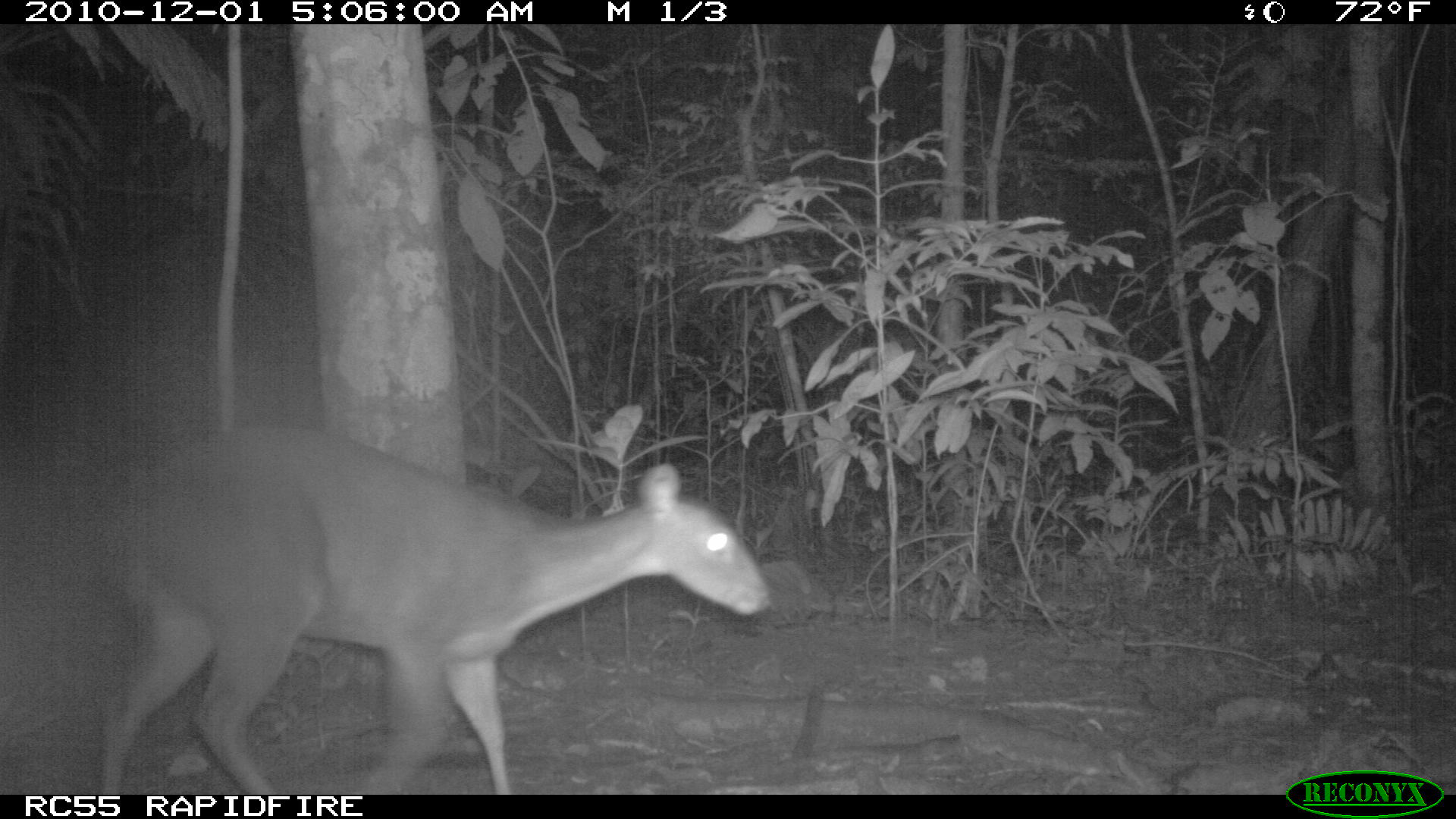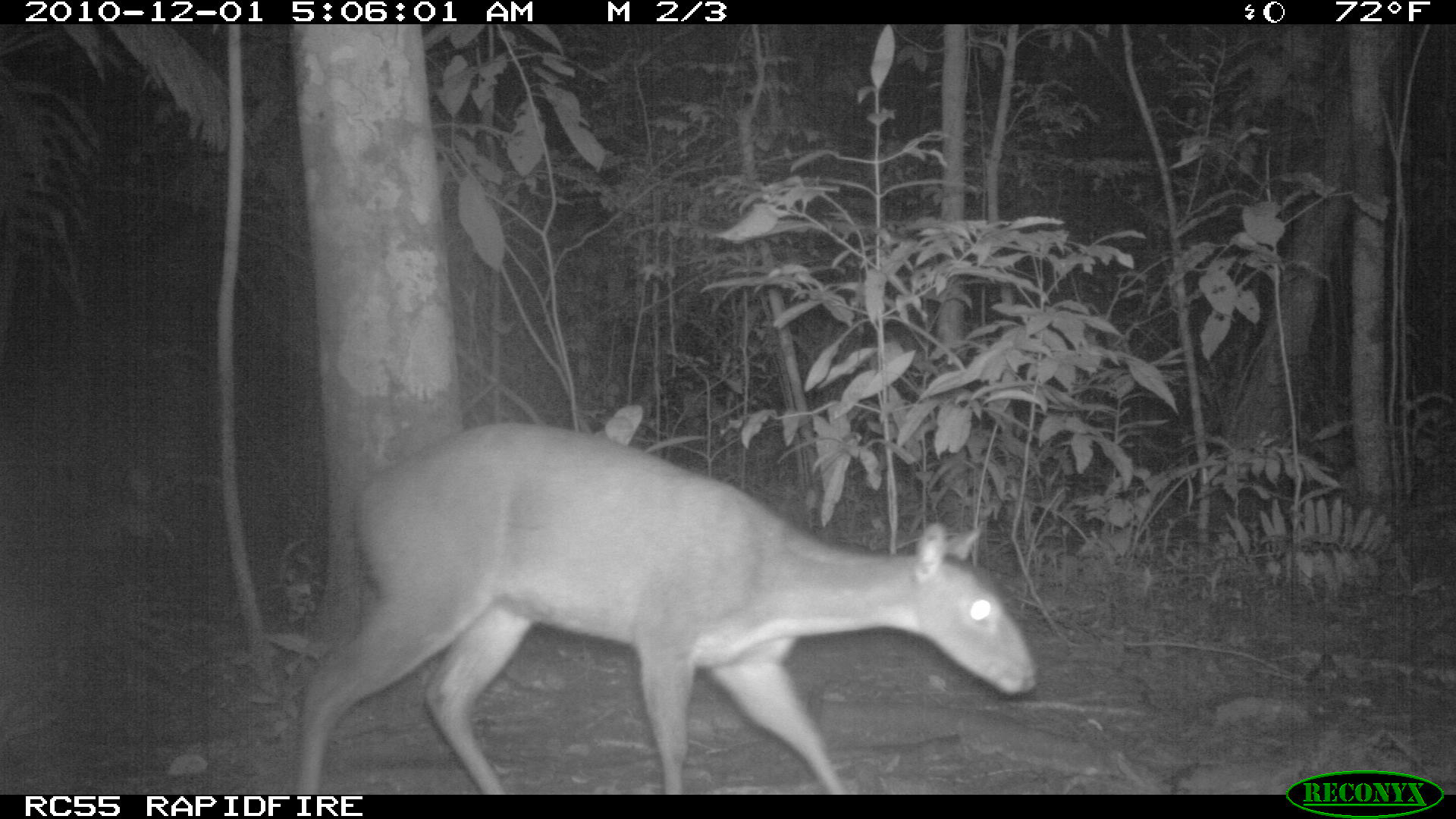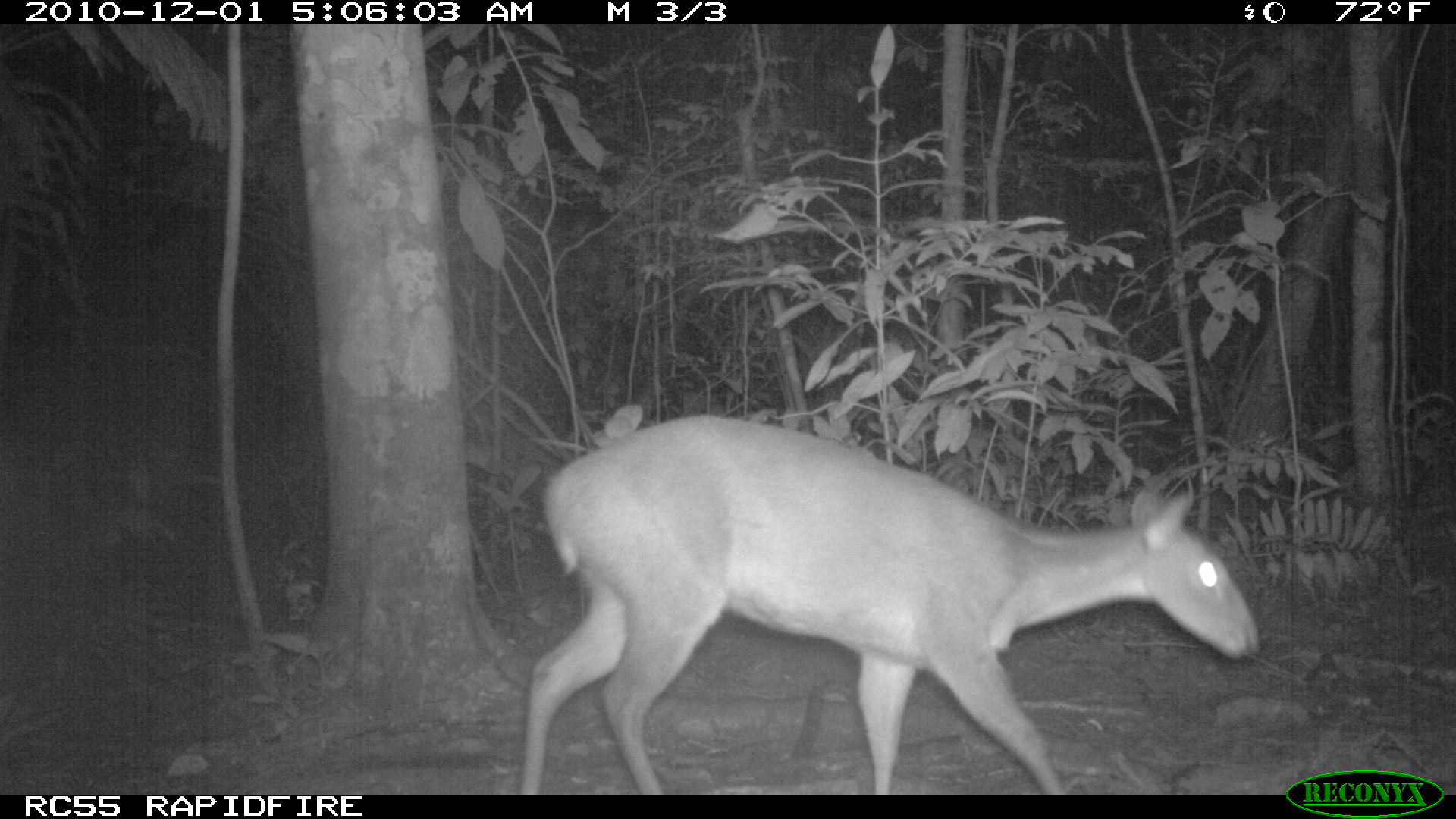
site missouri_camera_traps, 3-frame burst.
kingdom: Animalia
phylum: Chordata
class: Mammalia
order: Artiodactyla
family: Cervidae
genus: Mazama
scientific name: Mazama americana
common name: red brocket deer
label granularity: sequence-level